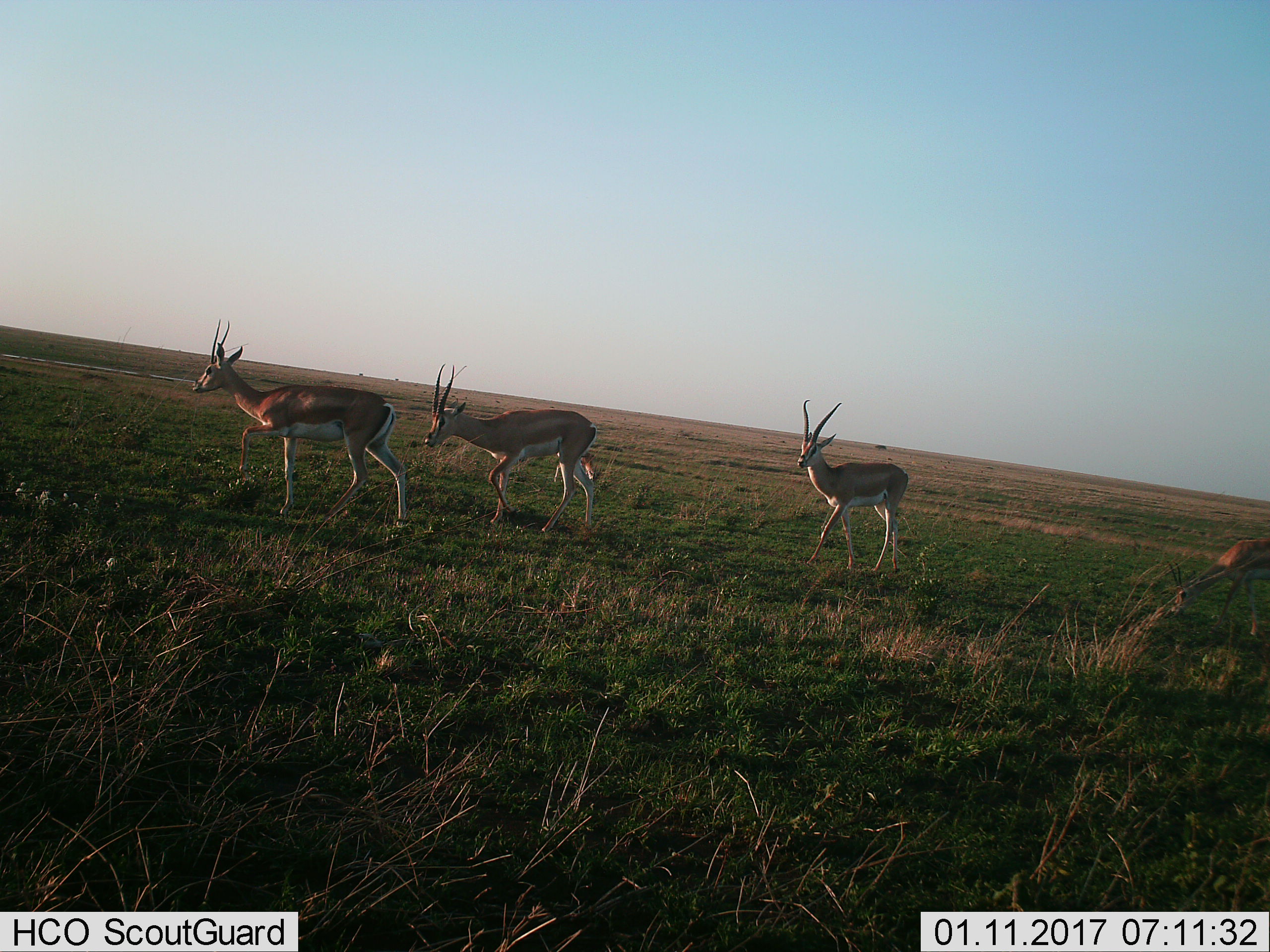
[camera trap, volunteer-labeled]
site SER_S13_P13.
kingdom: Animalia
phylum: Chordata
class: Mammalia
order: Artiodactyla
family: Bovidae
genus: Nanger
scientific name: Nanger granti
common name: grant's gazelle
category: gazellegrants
Gazellegrants (grant's gazelle) (Nanger granti), count 4. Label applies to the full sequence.